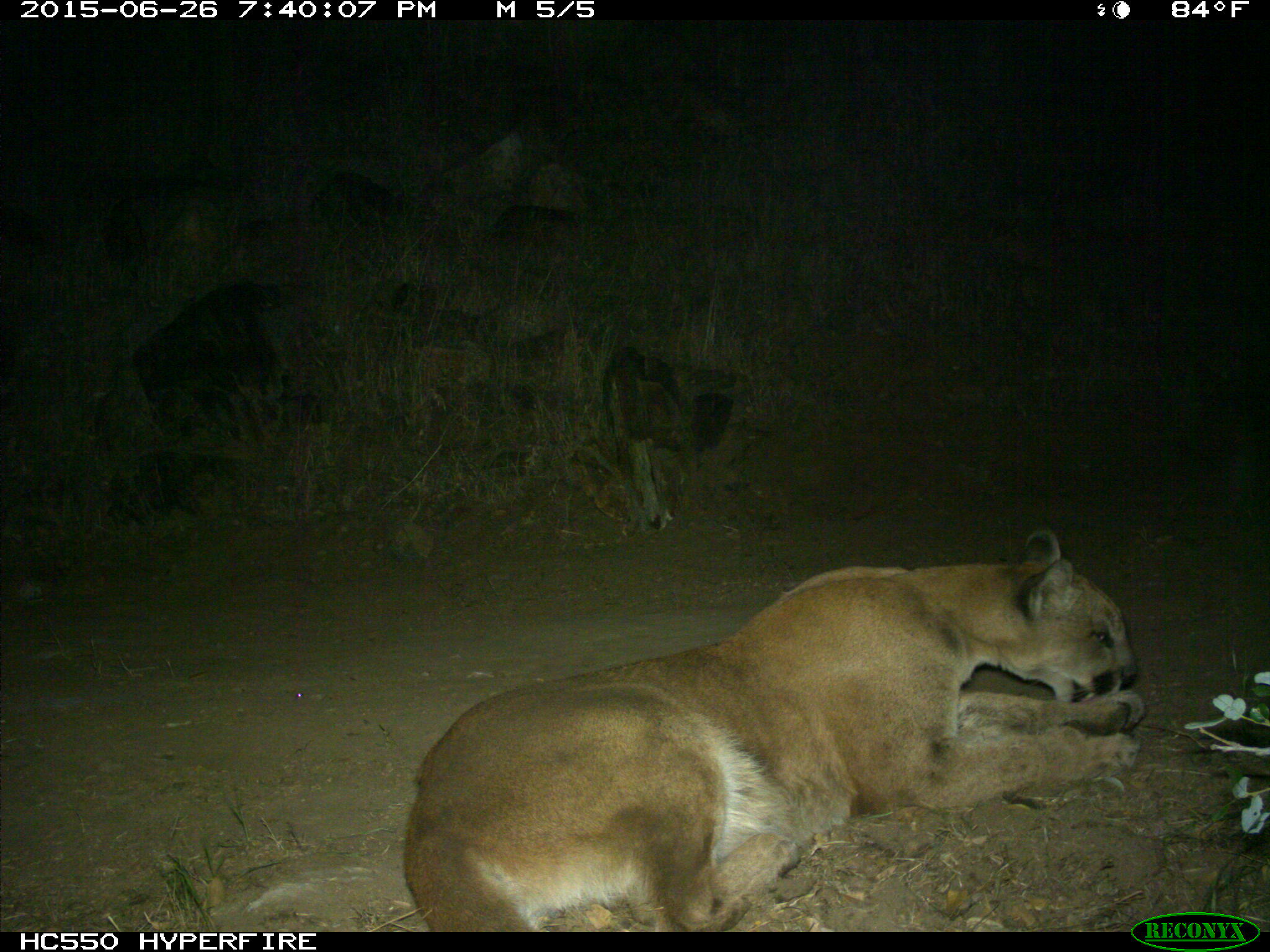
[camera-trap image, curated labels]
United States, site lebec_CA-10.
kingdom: Animalia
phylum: Chordata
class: Mammalia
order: Carnivora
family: Felidae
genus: Puma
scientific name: Puma concolor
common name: mountain lion